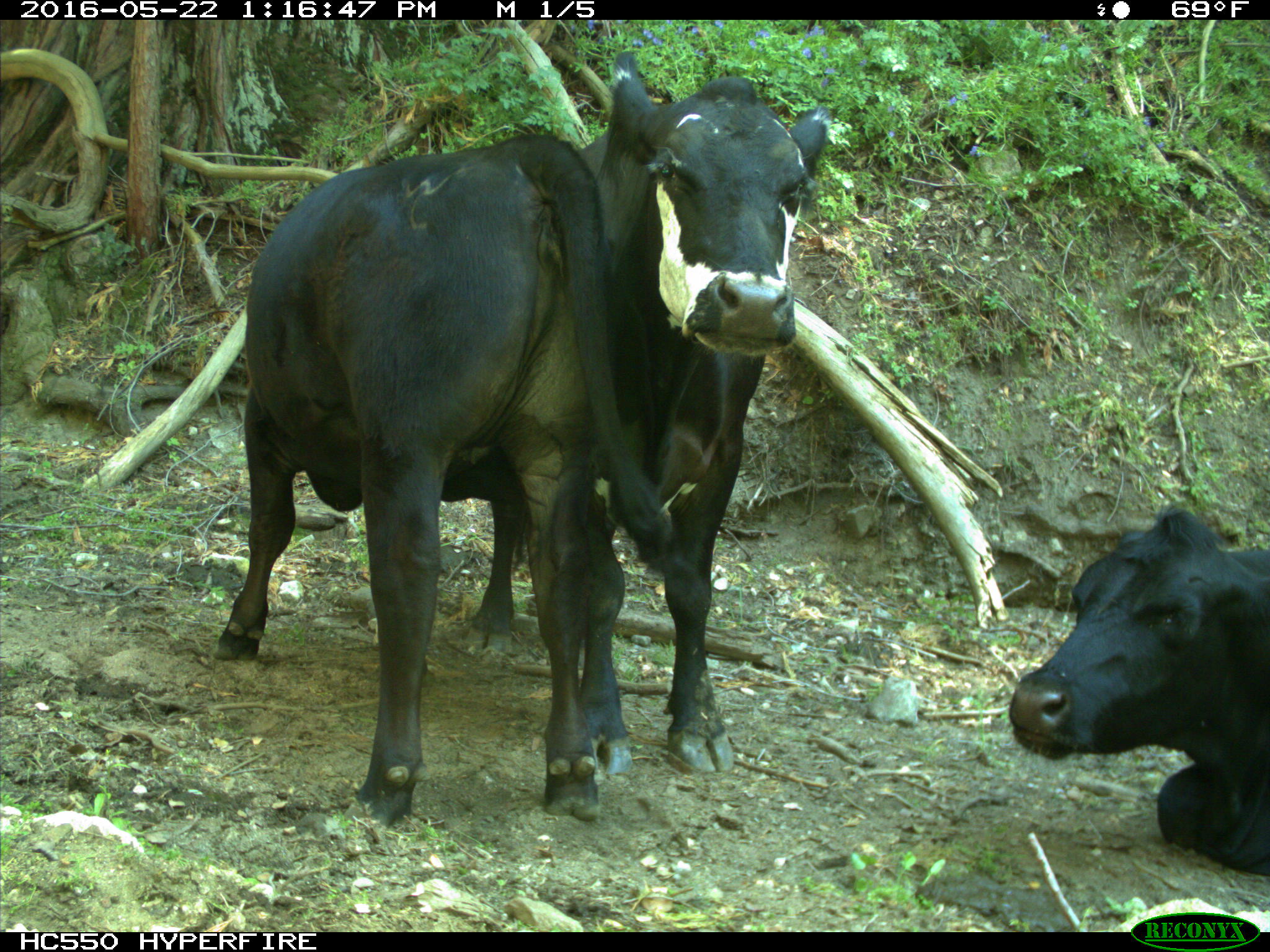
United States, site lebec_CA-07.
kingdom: Animalia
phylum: Chordata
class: Mammalia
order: Artiodactyla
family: Bovidae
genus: Bos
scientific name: Bos taurus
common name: domestic cow